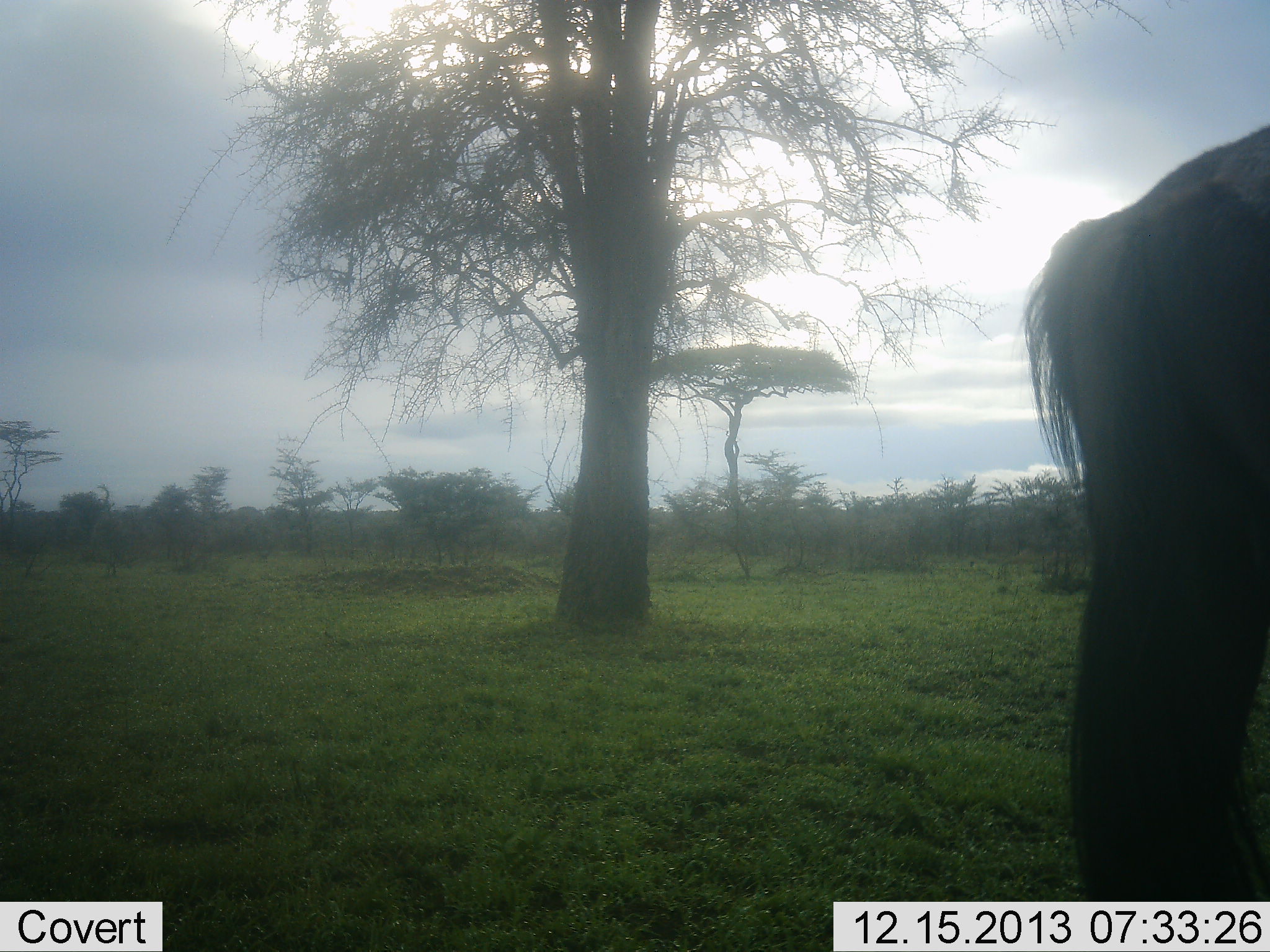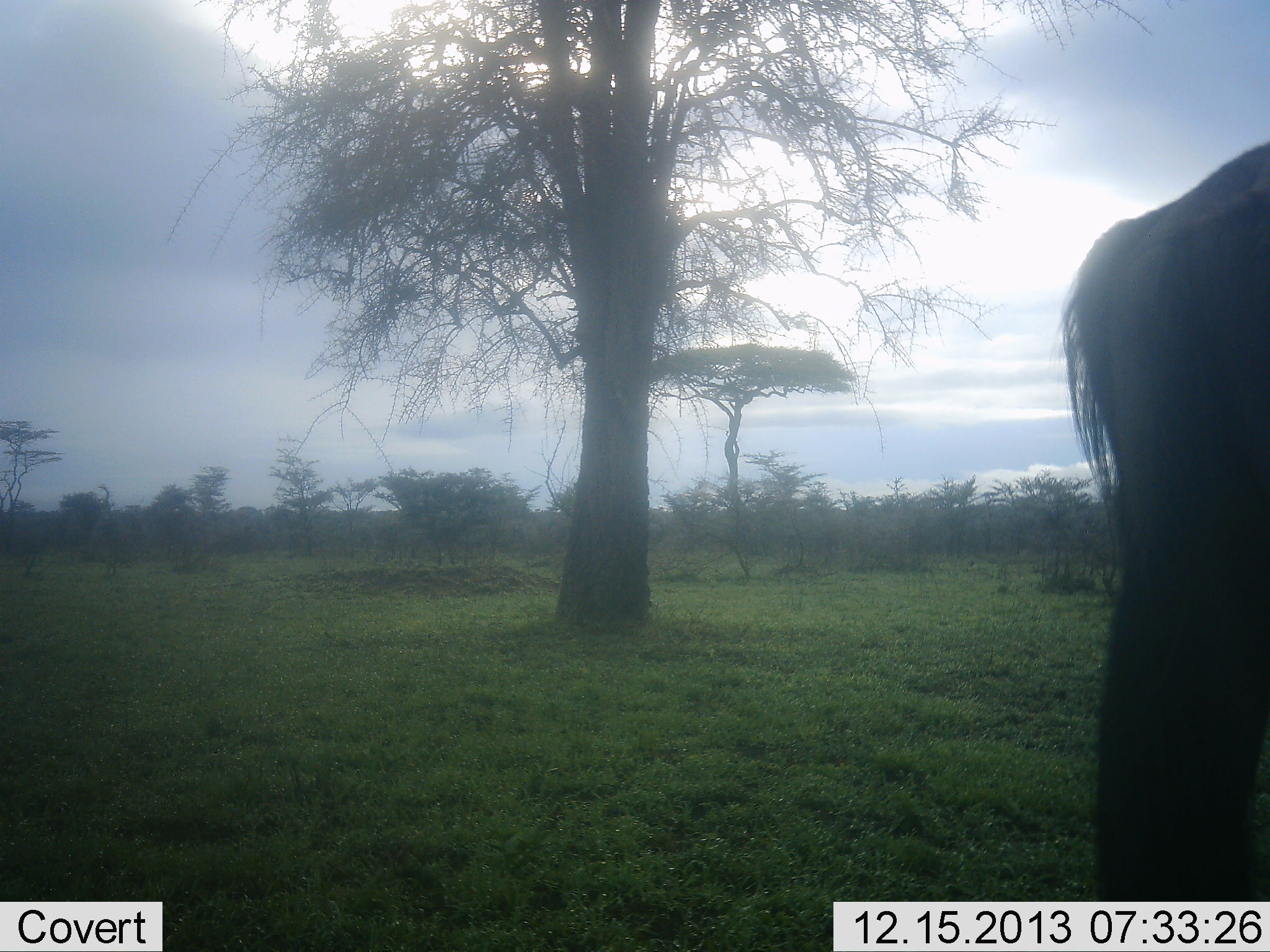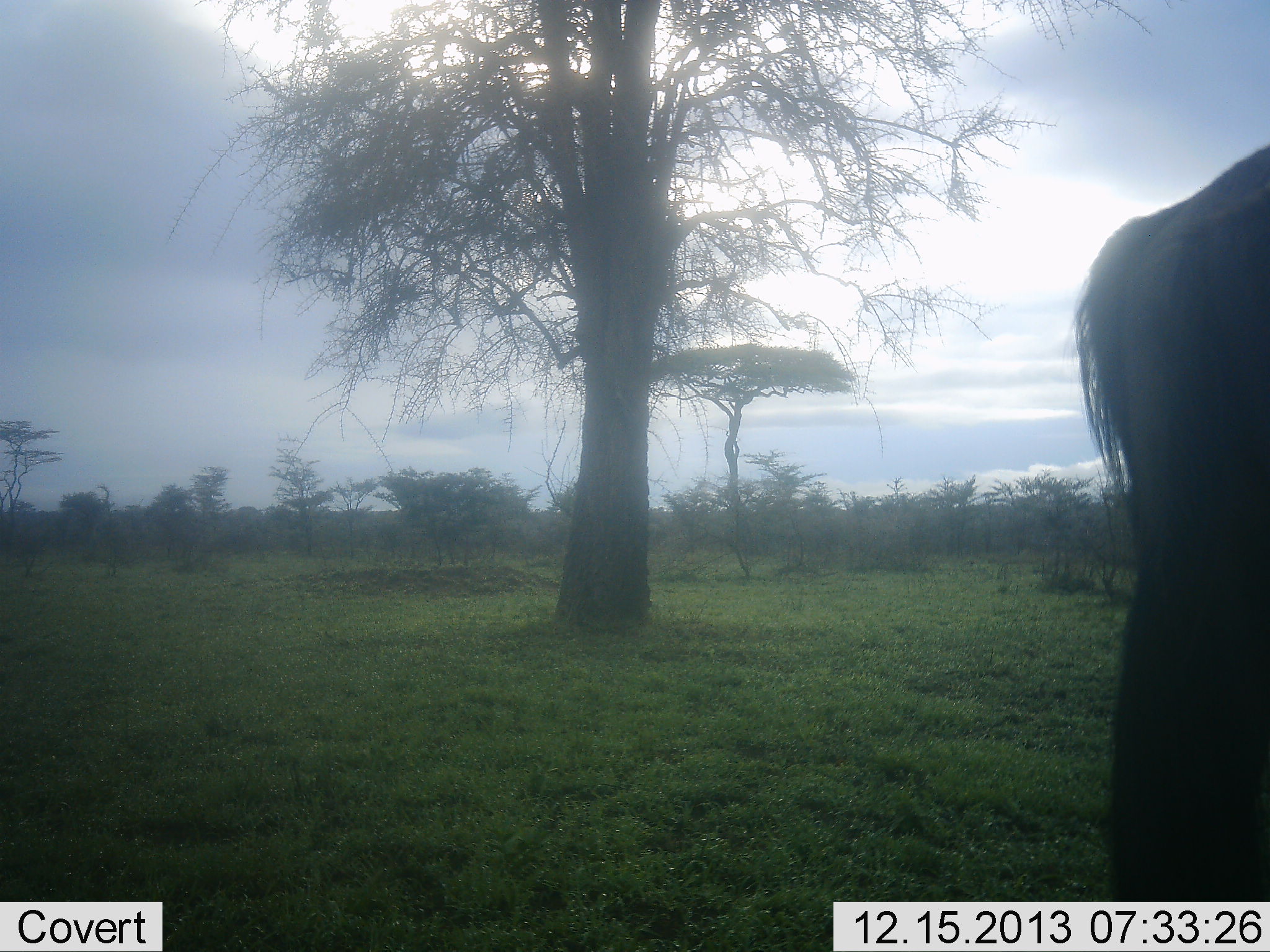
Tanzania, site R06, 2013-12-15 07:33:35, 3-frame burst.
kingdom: Animalia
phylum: Chordata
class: Mammalia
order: Artiodactyla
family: Bovidae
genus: Connochaetes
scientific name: Connochaetes taurinus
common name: blue wildebeest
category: wildebeest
Wildebeest (blue wildebeest) (Connochaetes taurinus), count 1. Behavior (volunteer vote fractions): standing 74%, resting 0%, moving 29%, interacting 0%. Young present (vote fraction): 0%. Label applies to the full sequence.